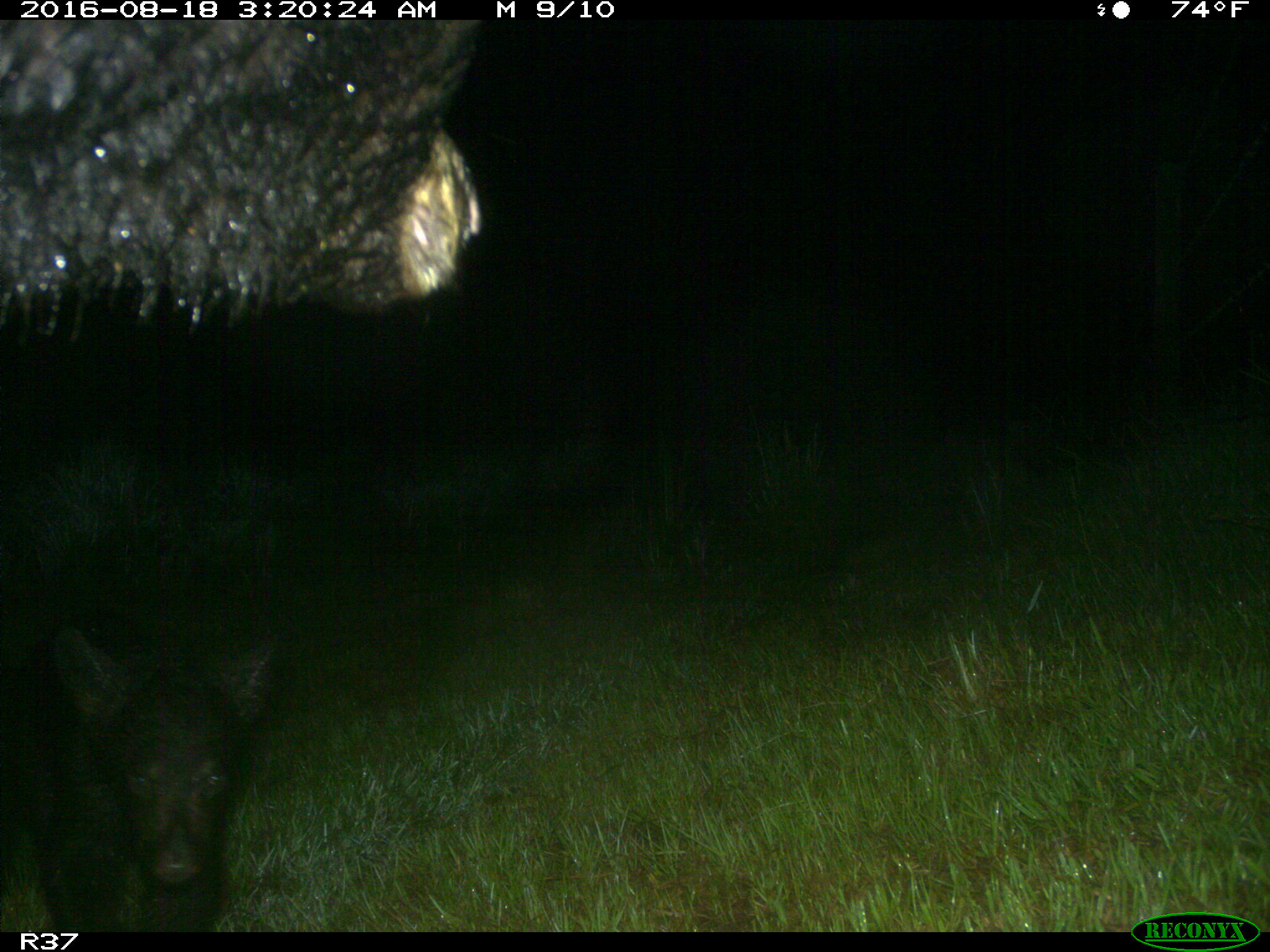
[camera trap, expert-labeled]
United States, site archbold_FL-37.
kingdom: Animalia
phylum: Chordata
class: Mammalia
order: Carnivora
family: Ursidae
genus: Ursus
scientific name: Ursus americanus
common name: american black bear